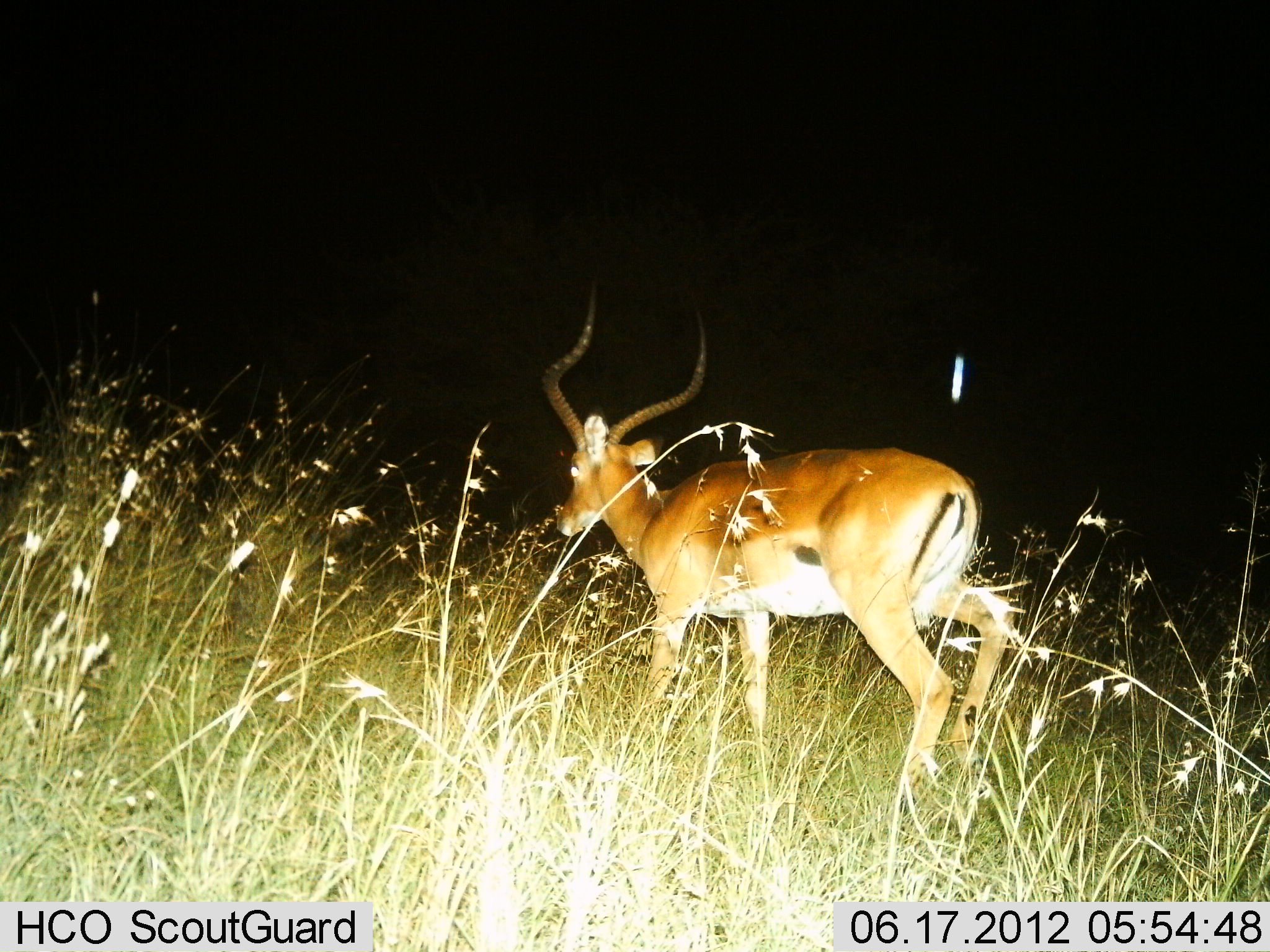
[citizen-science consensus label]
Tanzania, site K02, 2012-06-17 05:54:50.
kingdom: Animalia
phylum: Chordata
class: Mammalia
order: Artiodactyla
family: Bovidae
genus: Aepyceros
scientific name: Aepyceros melampus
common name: impala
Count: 1.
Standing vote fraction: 20%.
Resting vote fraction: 0%.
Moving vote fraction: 80%.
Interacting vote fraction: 0%.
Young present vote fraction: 0%.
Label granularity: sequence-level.